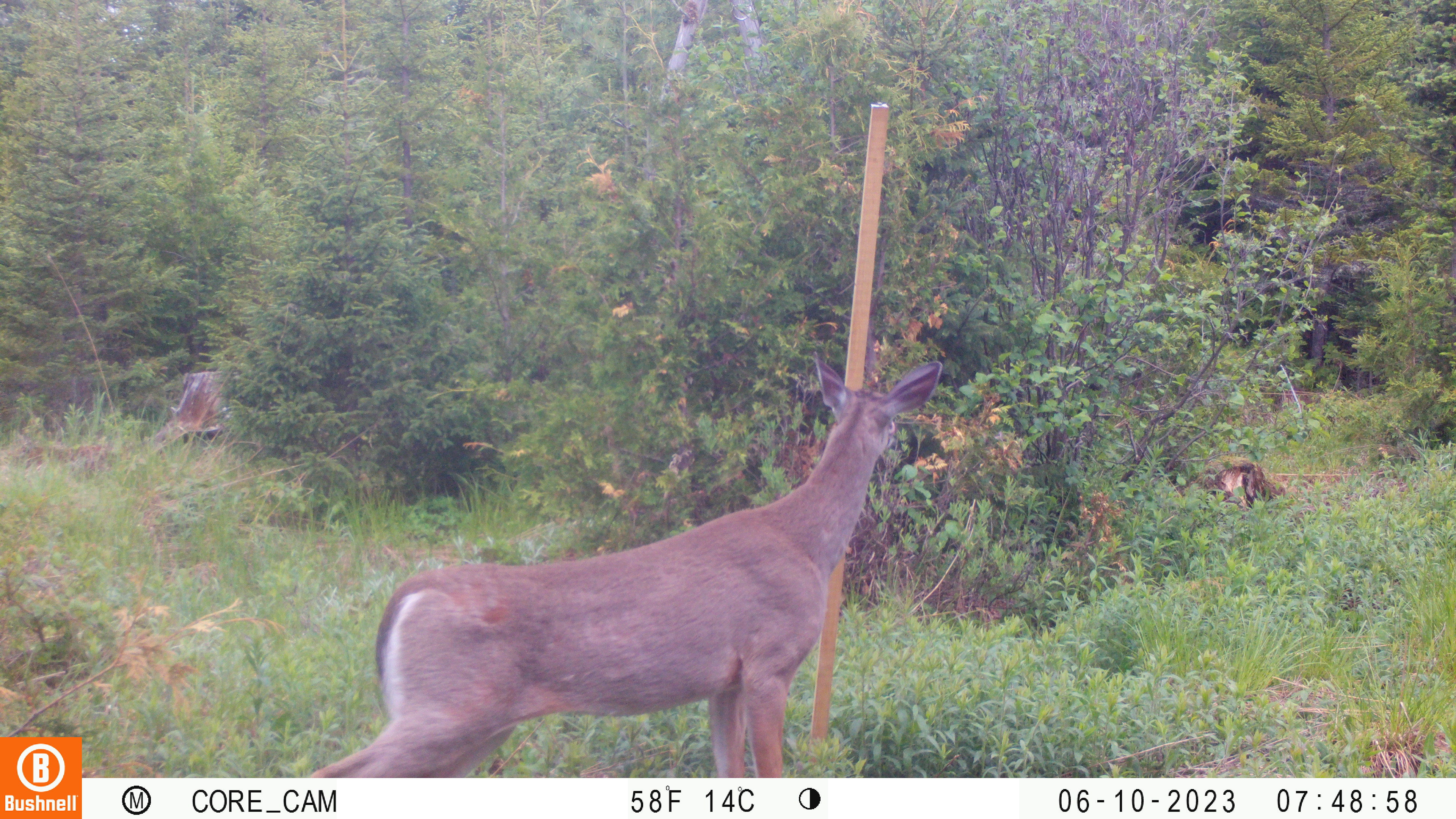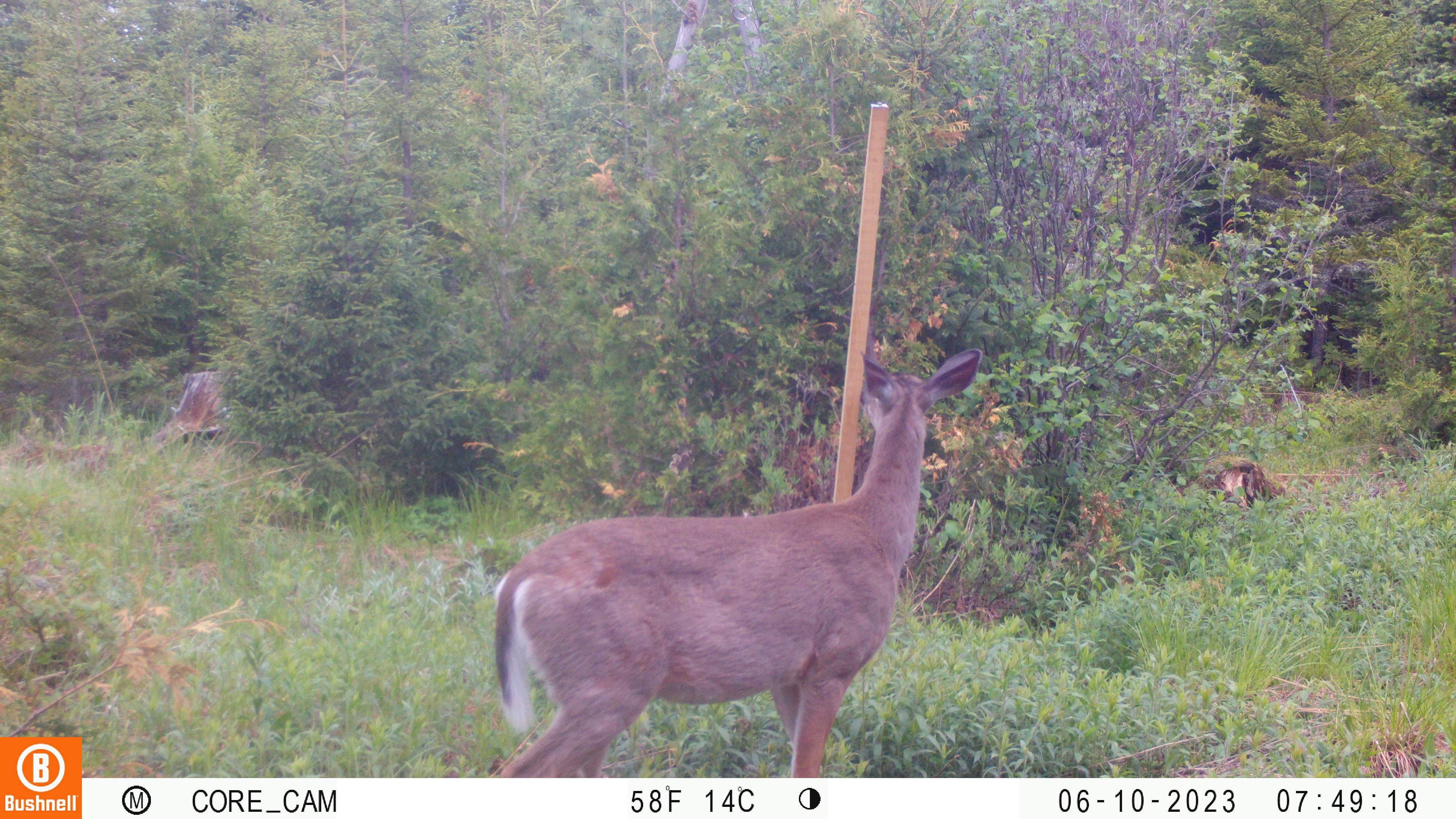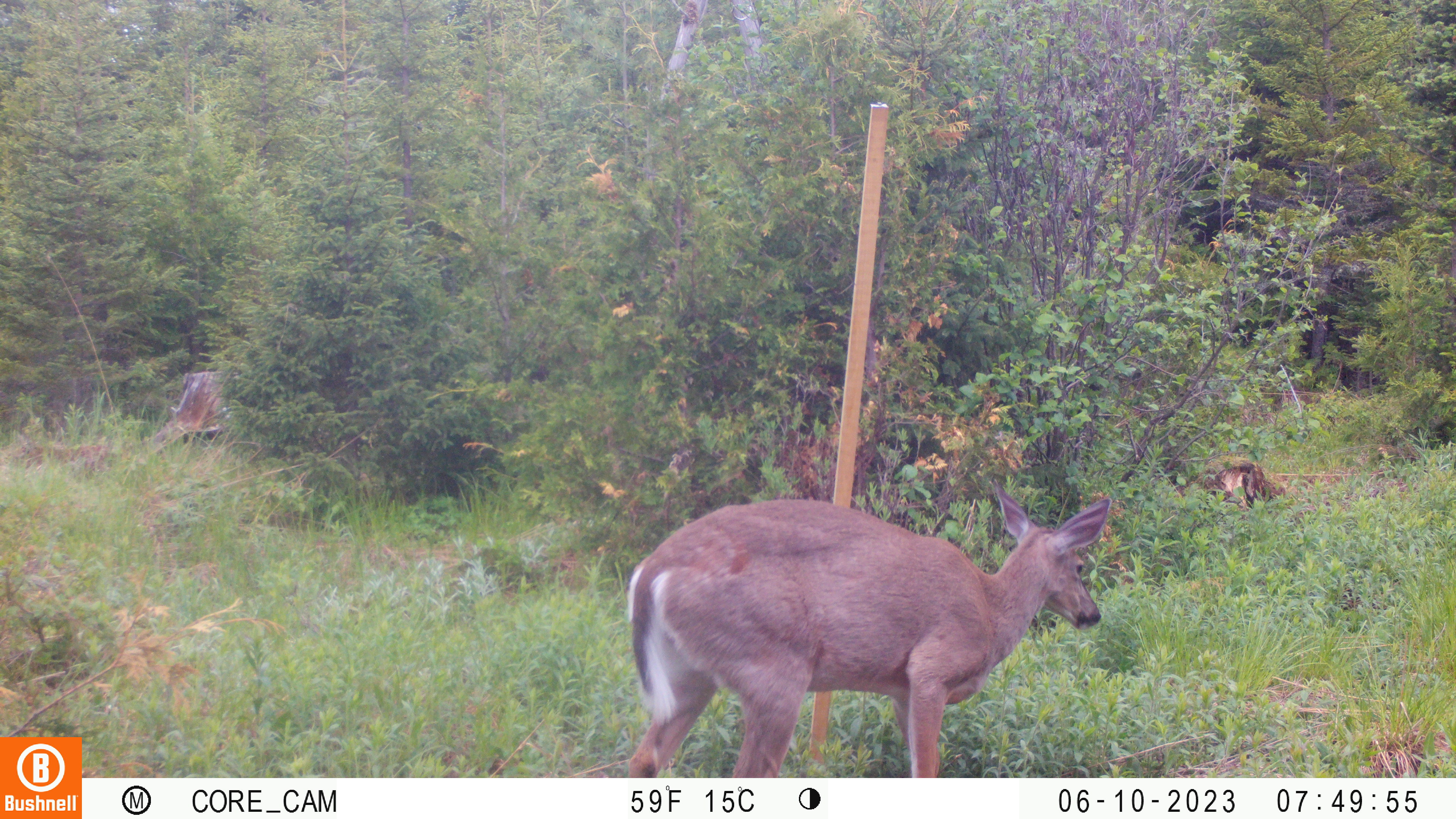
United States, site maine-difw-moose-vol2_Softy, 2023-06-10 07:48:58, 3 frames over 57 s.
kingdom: Animalia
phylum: Chordata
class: Mammalia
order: Artiodactyla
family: Cervidae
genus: Odocoileus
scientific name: Odocoileus virginianus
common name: white-tailed deer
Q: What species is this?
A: White-tailed deer (Odocoileus virginianus).